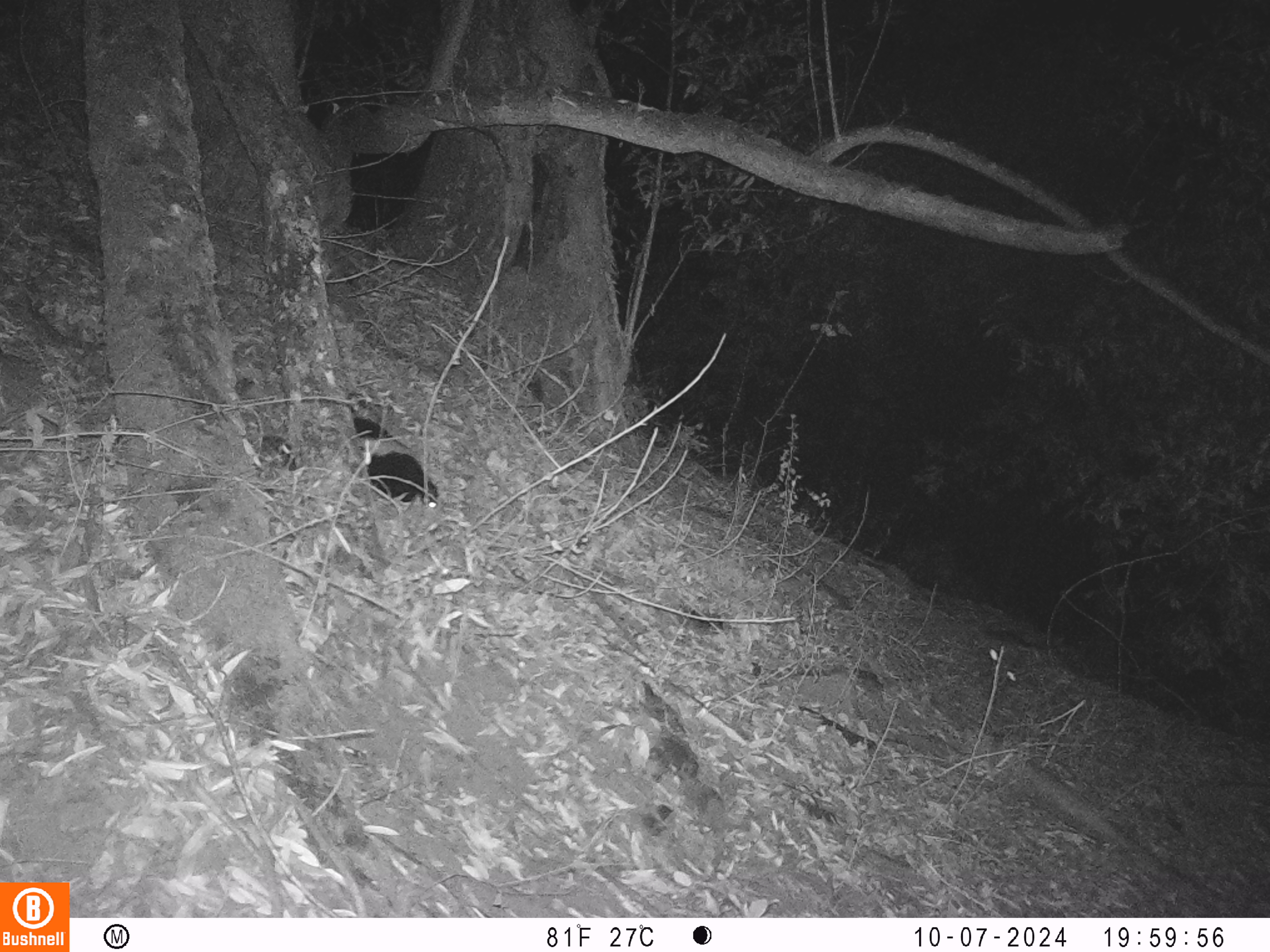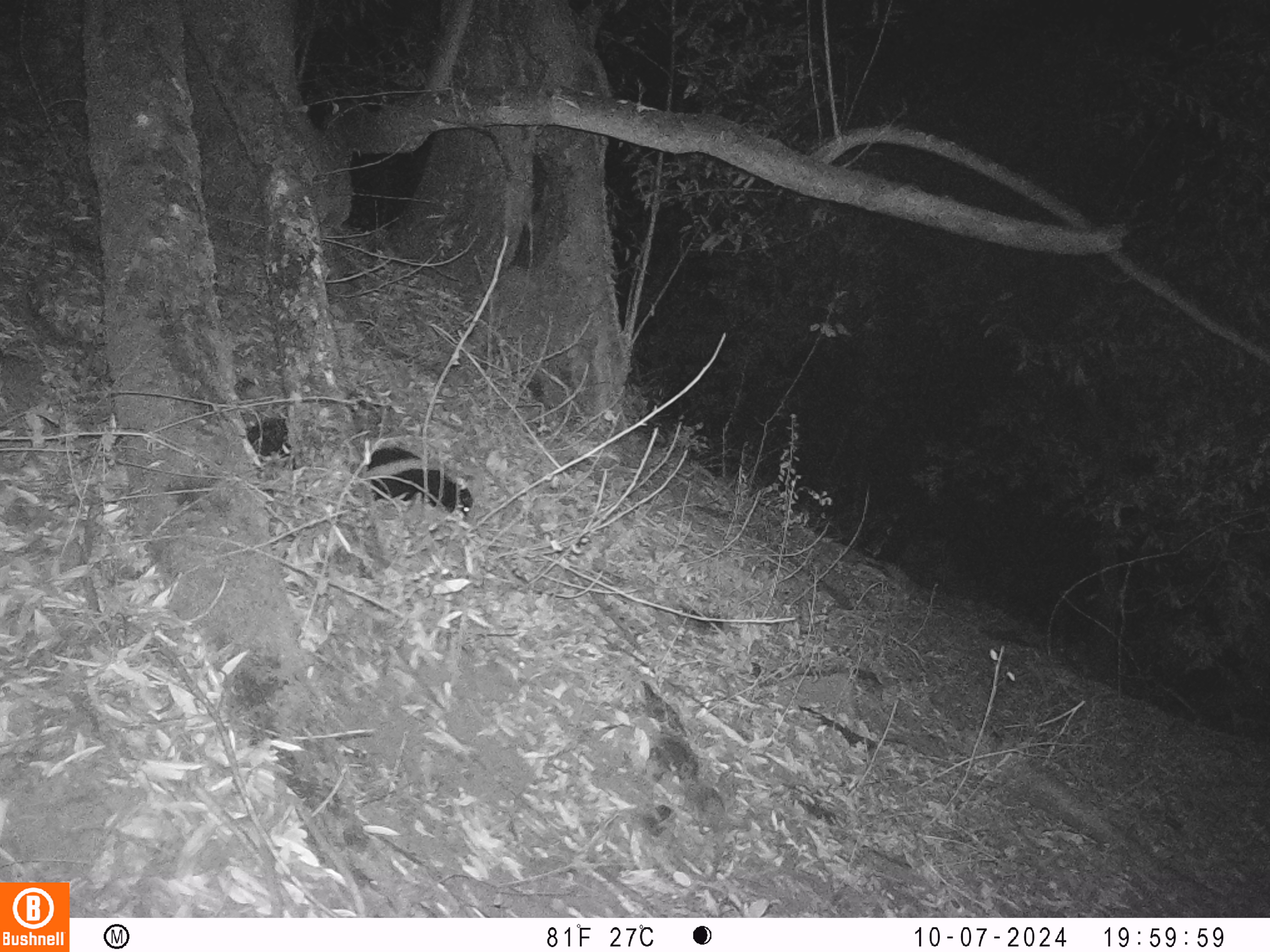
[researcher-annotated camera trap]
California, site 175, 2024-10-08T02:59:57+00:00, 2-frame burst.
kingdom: Animalia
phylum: Chordata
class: Mammalia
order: Carnivora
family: Mephitidae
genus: Mephitis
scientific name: Mephitis mephitis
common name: striped skunk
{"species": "striped skunk (Mephitis mephitis)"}